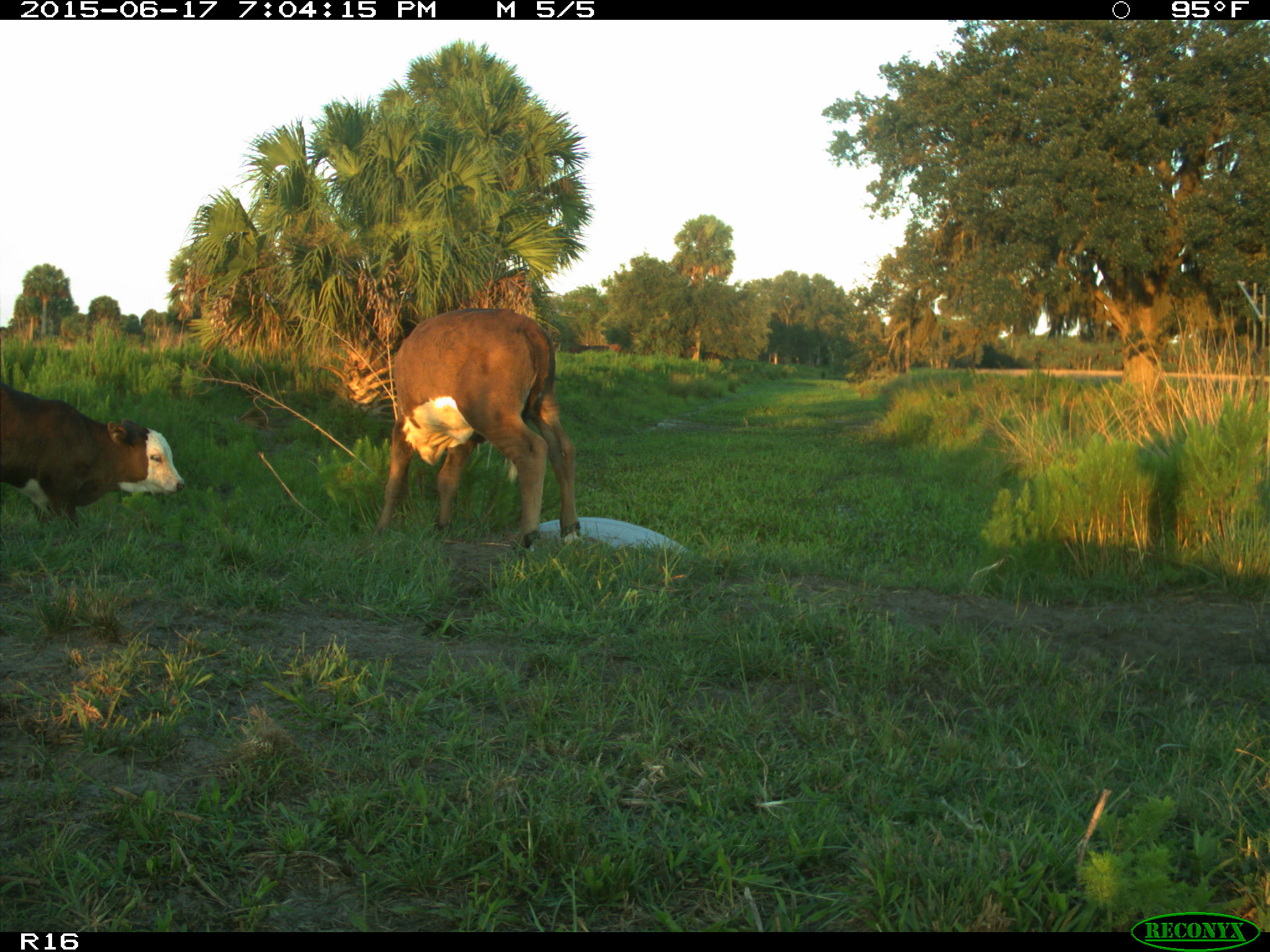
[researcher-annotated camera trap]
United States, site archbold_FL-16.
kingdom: Animalia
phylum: Chordata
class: Mammalia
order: Artiodactyla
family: Bovidae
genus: Bos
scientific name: Bos taurus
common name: domestic cow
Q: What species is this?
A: Bos taurus (domestic cow).